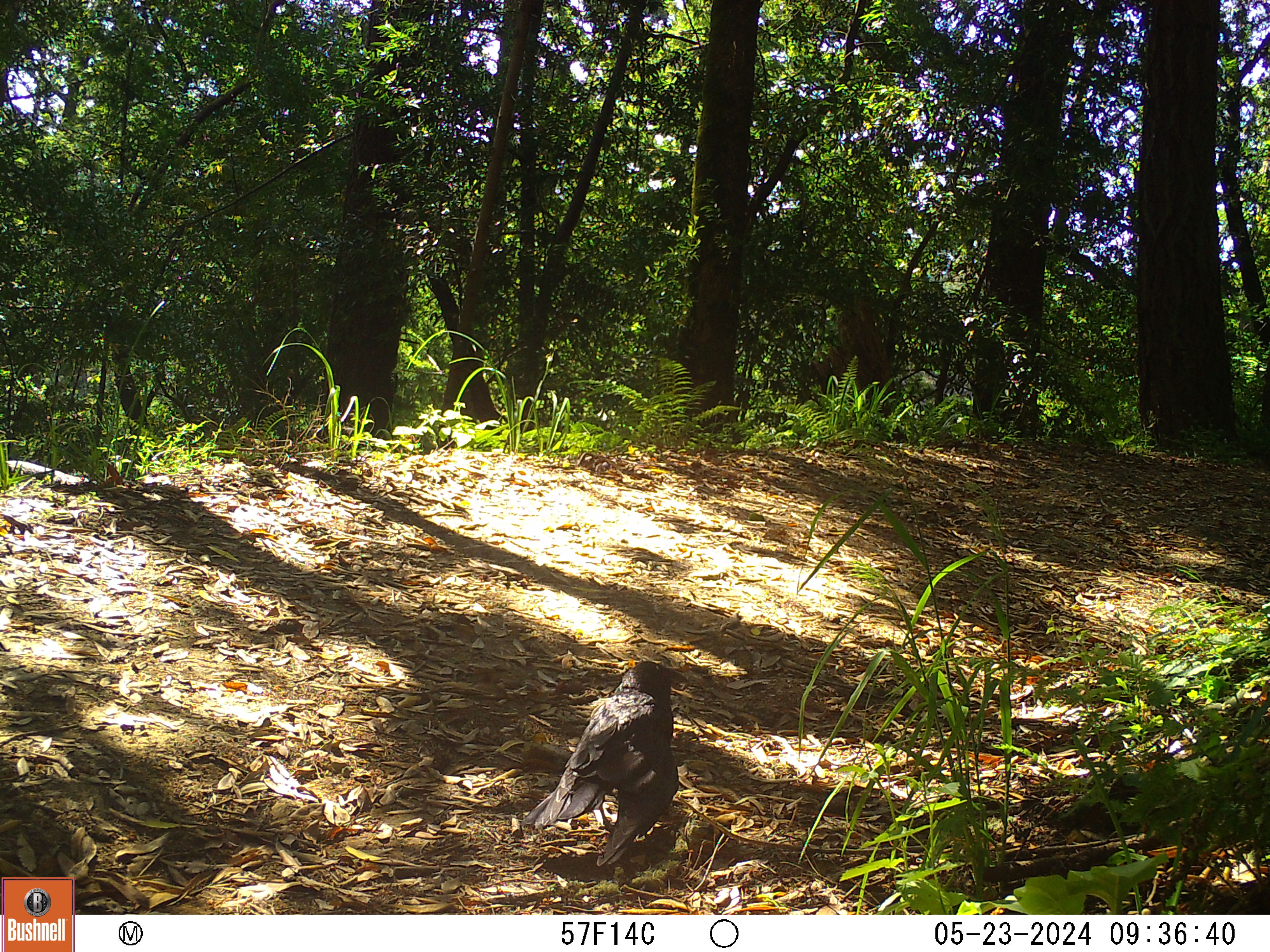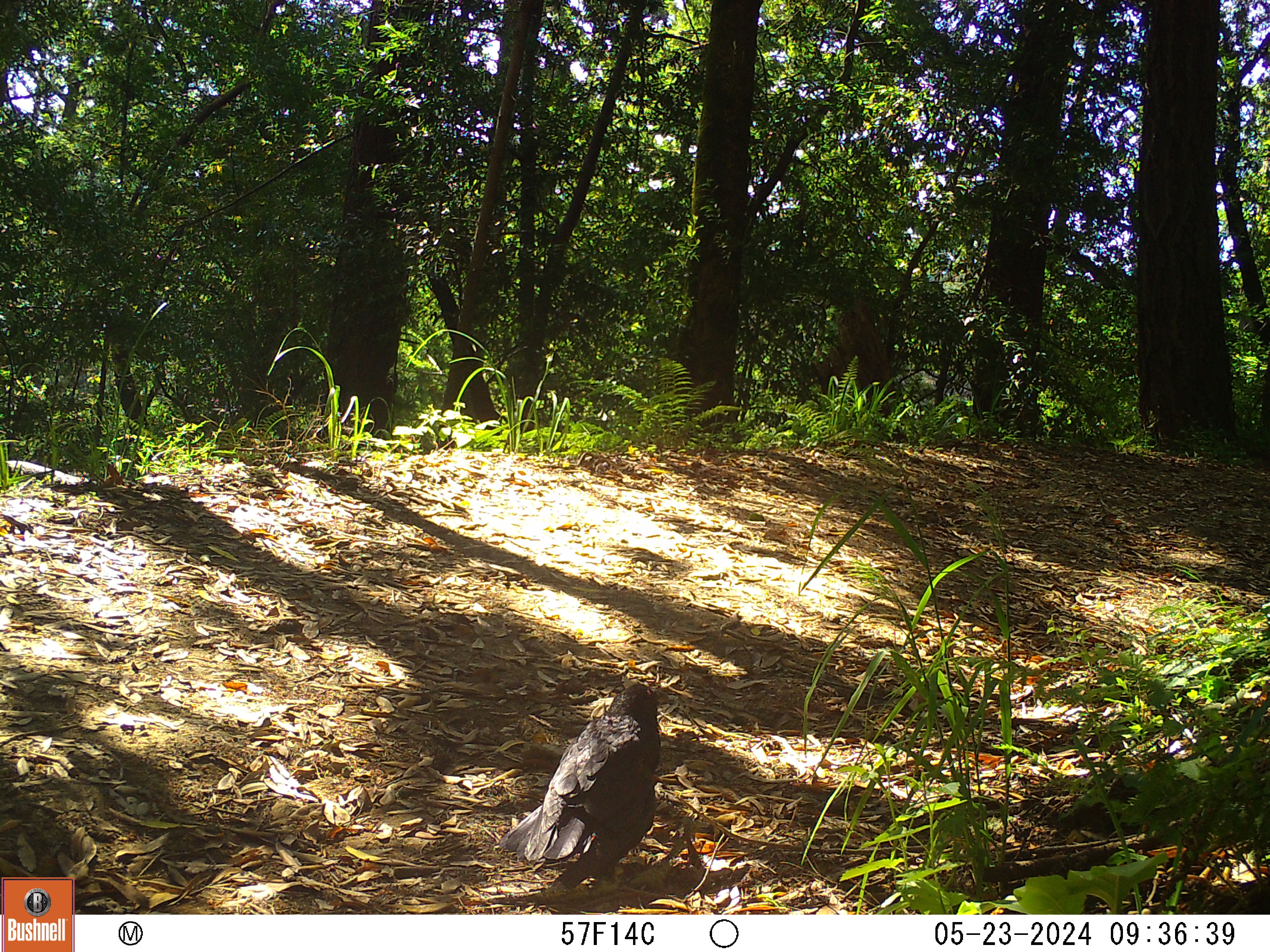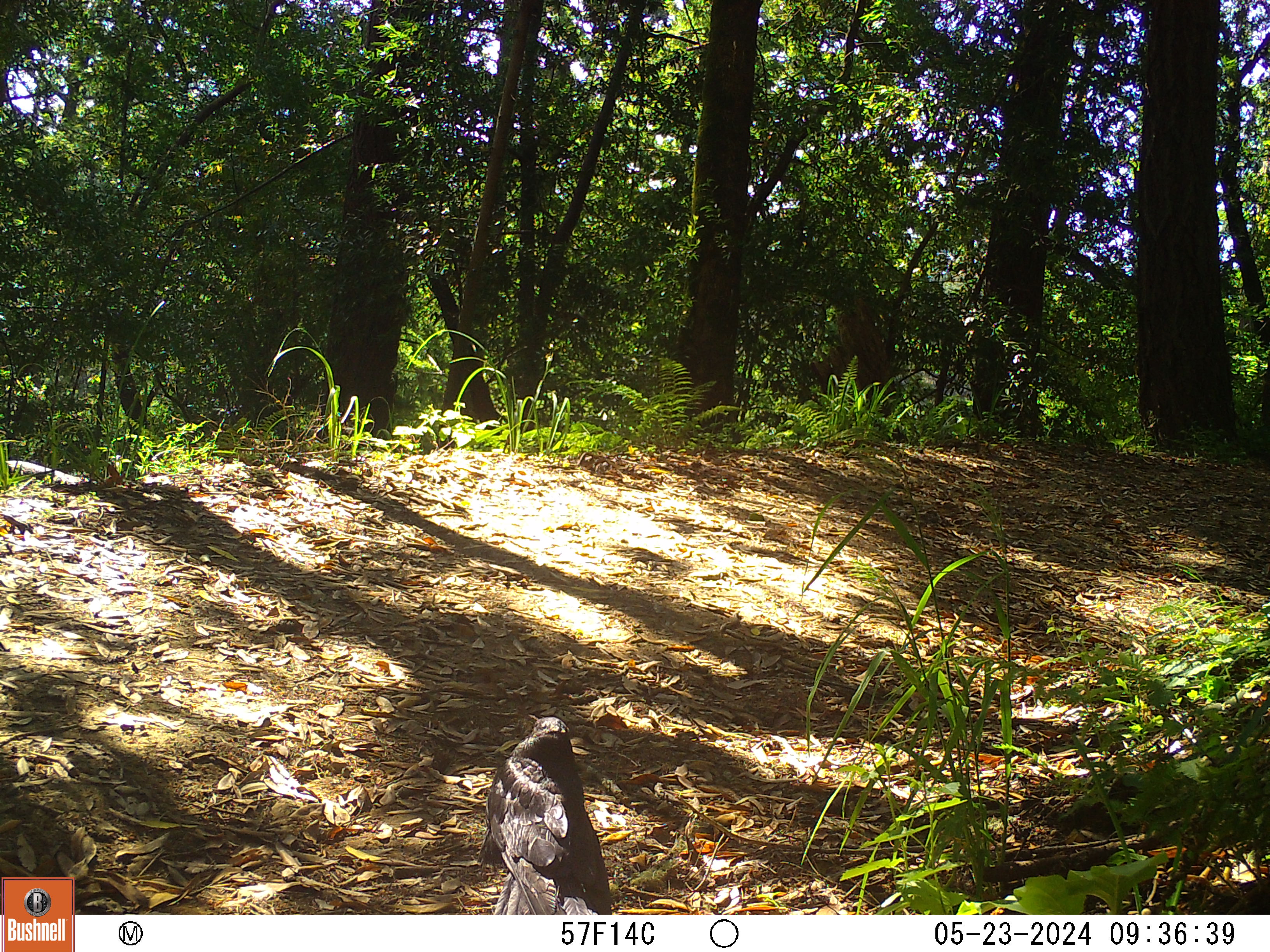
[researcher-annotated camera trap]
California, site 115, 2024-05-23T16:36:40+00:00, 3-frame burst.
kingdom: Animalia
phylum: Chordata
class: Aves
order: Passeriformes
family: Corvidae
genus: Corvus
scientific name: Corvus brachyrhynchos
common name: american crow